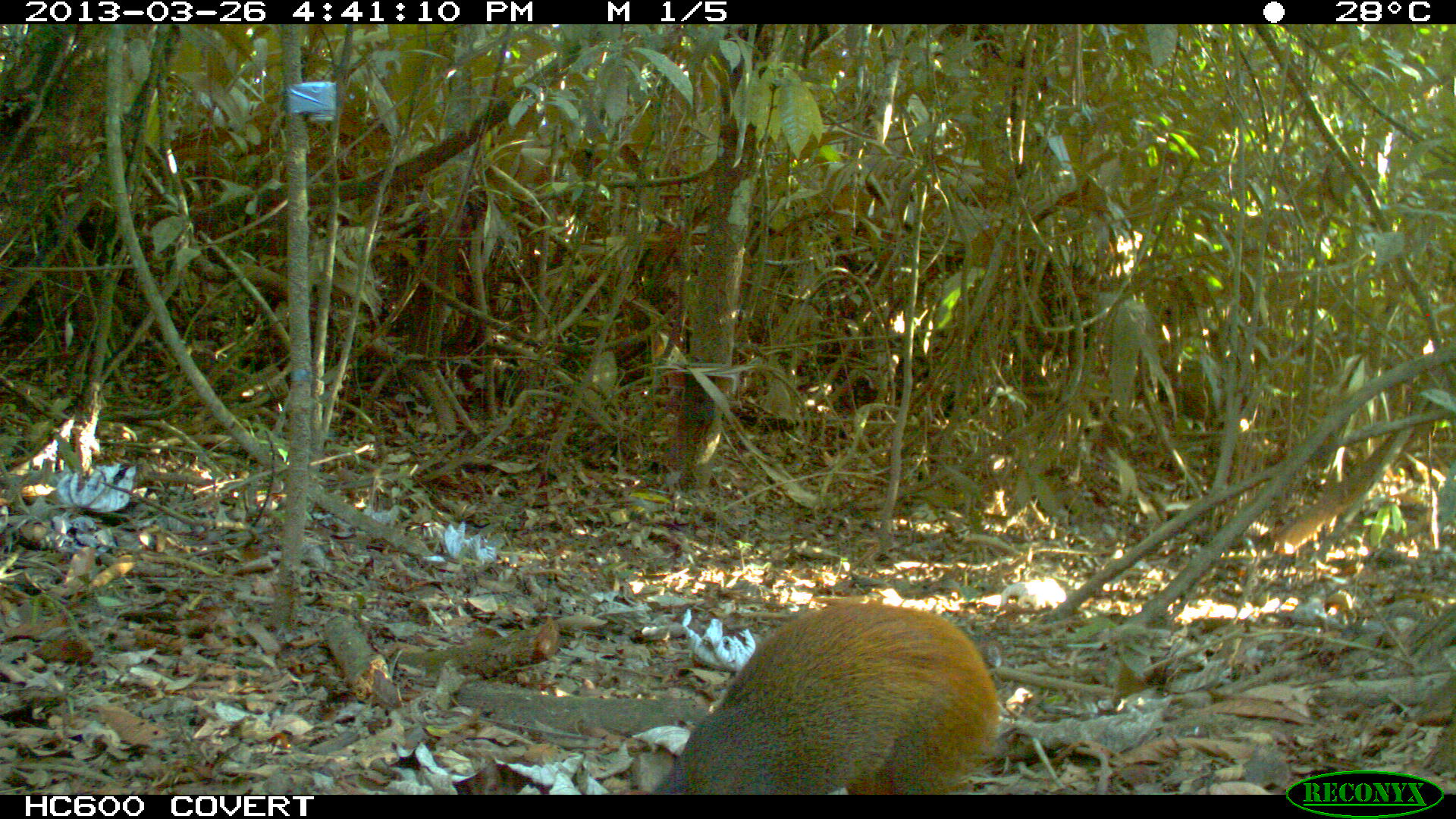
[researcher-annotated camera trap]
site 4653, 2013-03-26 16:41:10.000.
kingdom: Animalia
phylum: Chordata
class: Mammalia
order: Rodentia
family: Dasyproctidae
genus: Dasyprocta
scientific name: Dasyprocta leporina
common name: red-rumped agouti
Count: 1.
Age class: adult.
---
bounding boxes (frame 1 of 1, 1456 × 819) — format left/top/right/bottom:
dasyprocta leporina: 649/599/1001/794